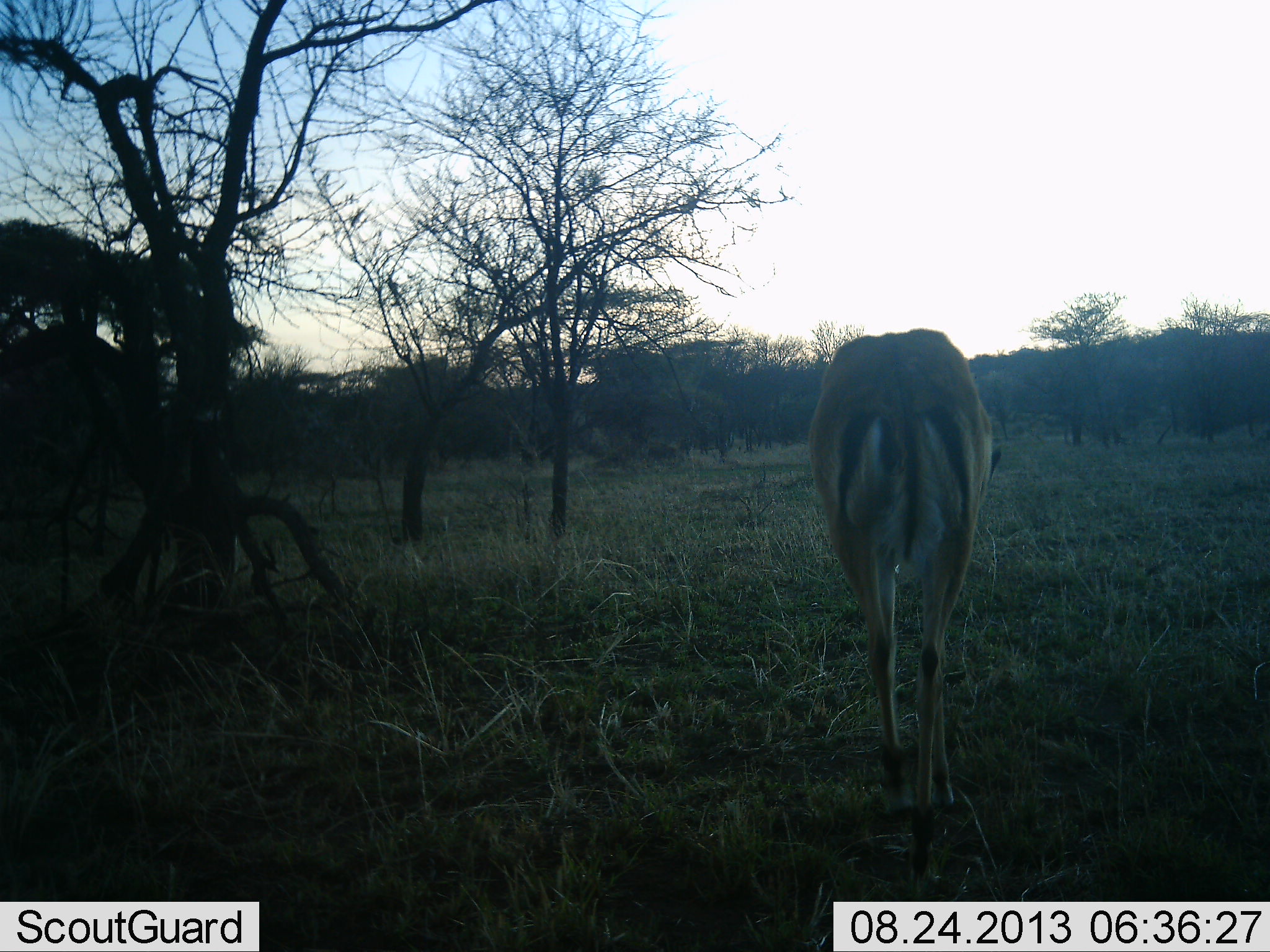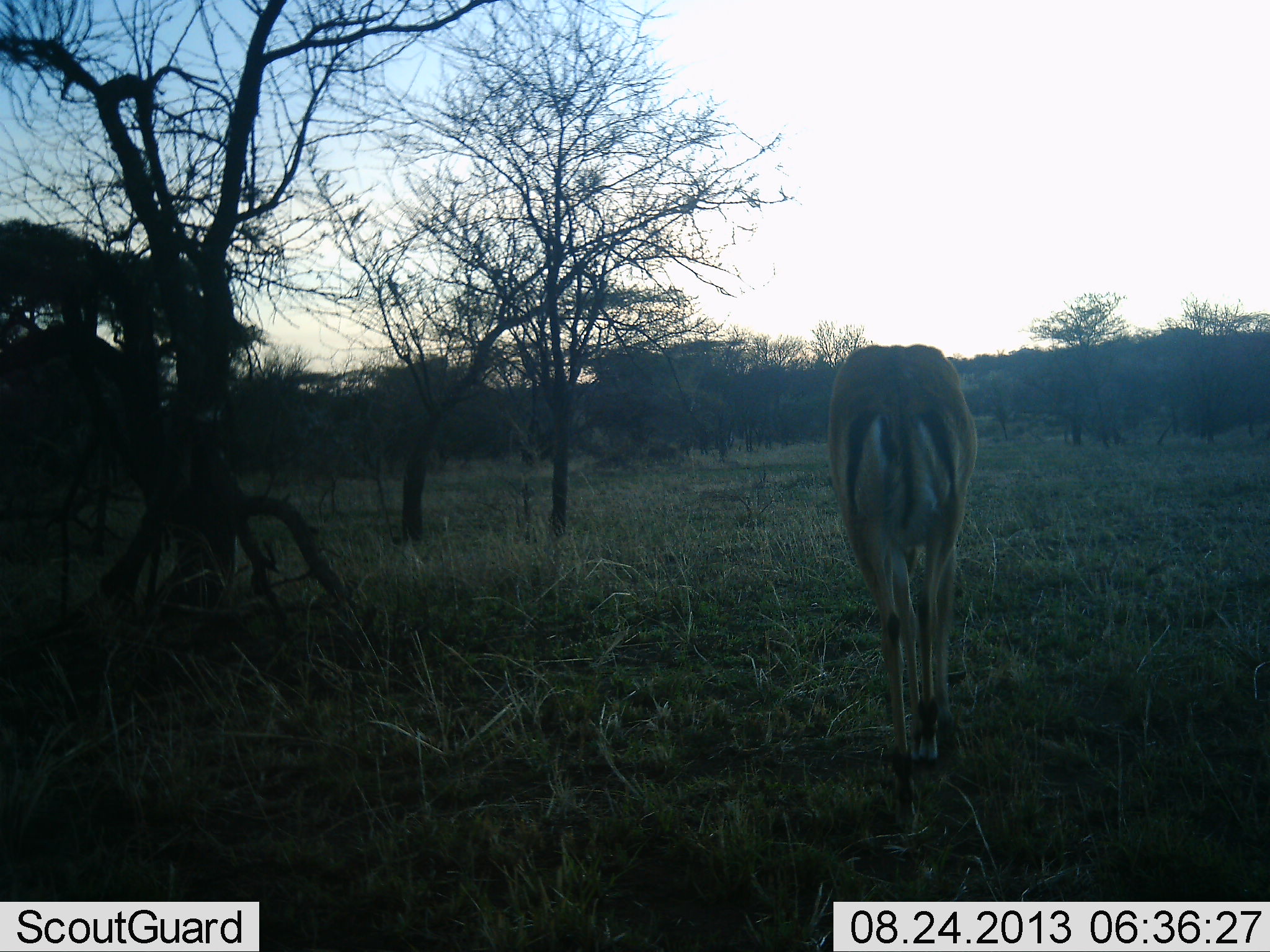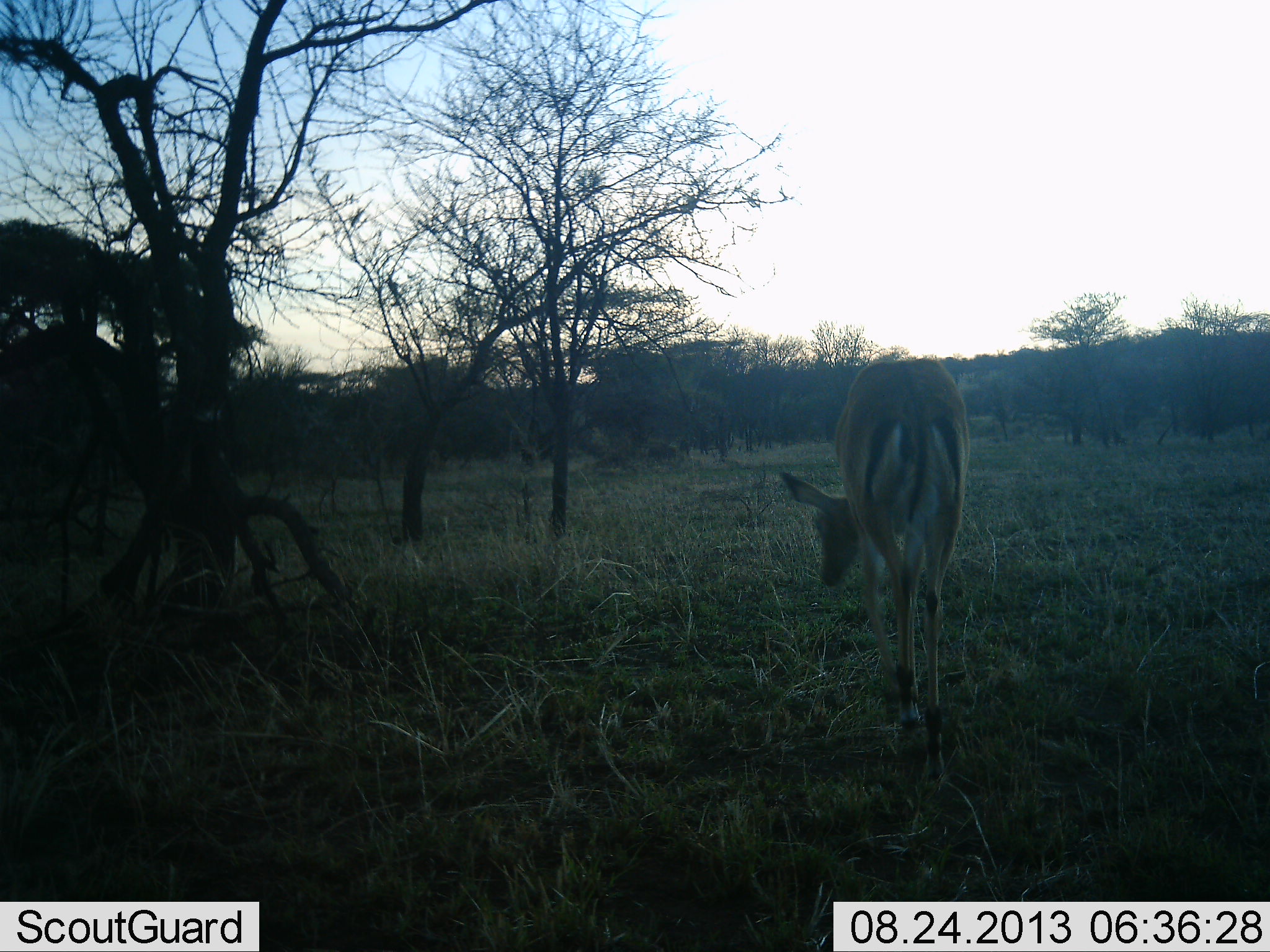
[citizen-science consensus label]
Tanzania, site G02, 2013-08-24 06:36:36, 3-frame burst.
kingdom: Animalia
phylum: Chordata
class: Mammalia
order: Artiodactyla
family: Bovidae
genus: Eudorcas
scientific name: Eudorcas thomsonii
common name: thomson's gazelle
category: gazellethomsons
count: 1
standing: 31%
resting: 0%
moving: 69%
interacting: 0%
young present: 8%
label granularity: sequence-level